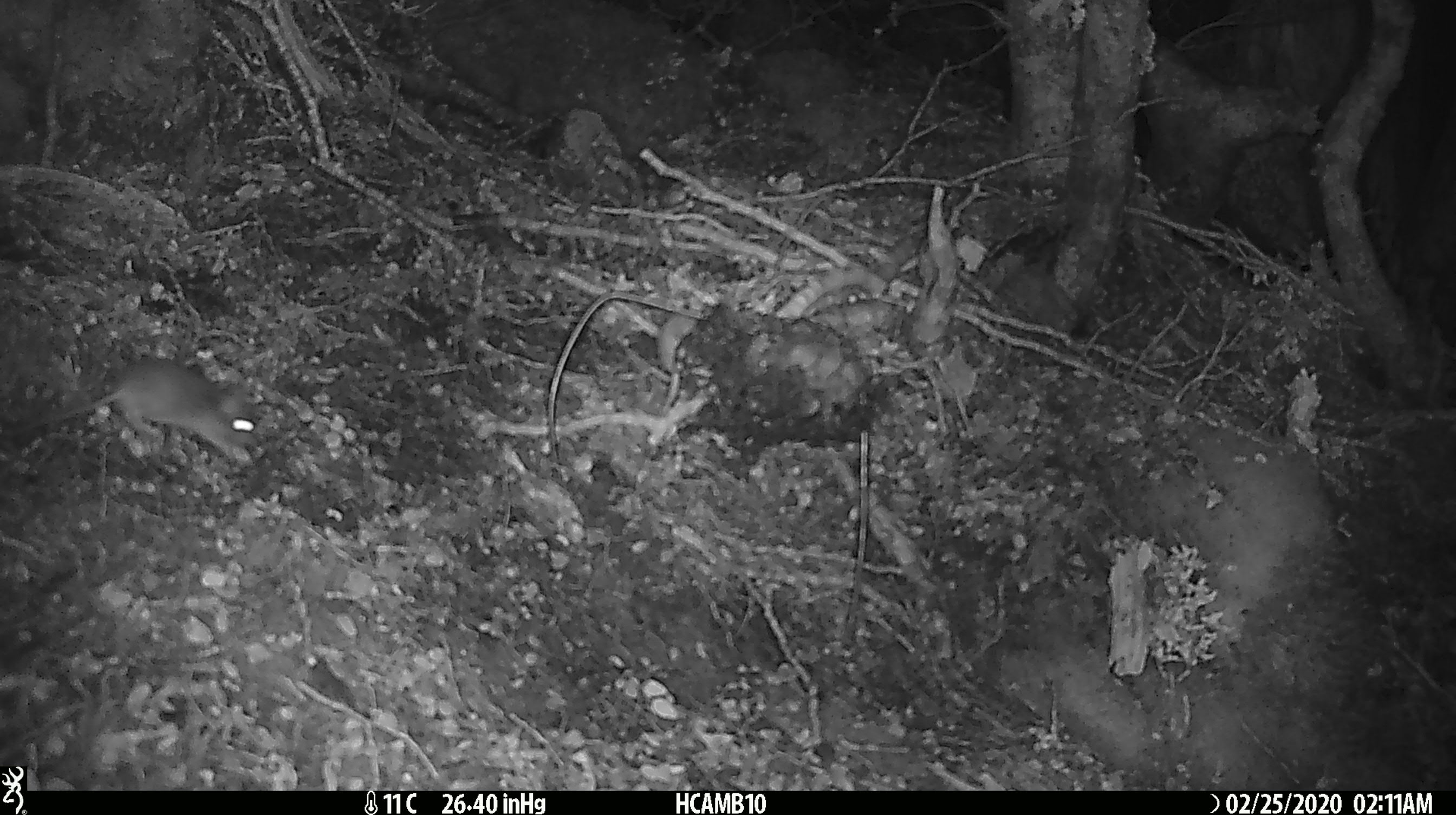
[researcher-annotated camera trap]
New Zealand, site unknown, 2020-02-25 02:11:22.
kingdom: Animalia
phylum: Chordata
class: Mammalia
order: Rodentia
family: Muridae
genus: Mus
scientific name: Mus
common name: mouse